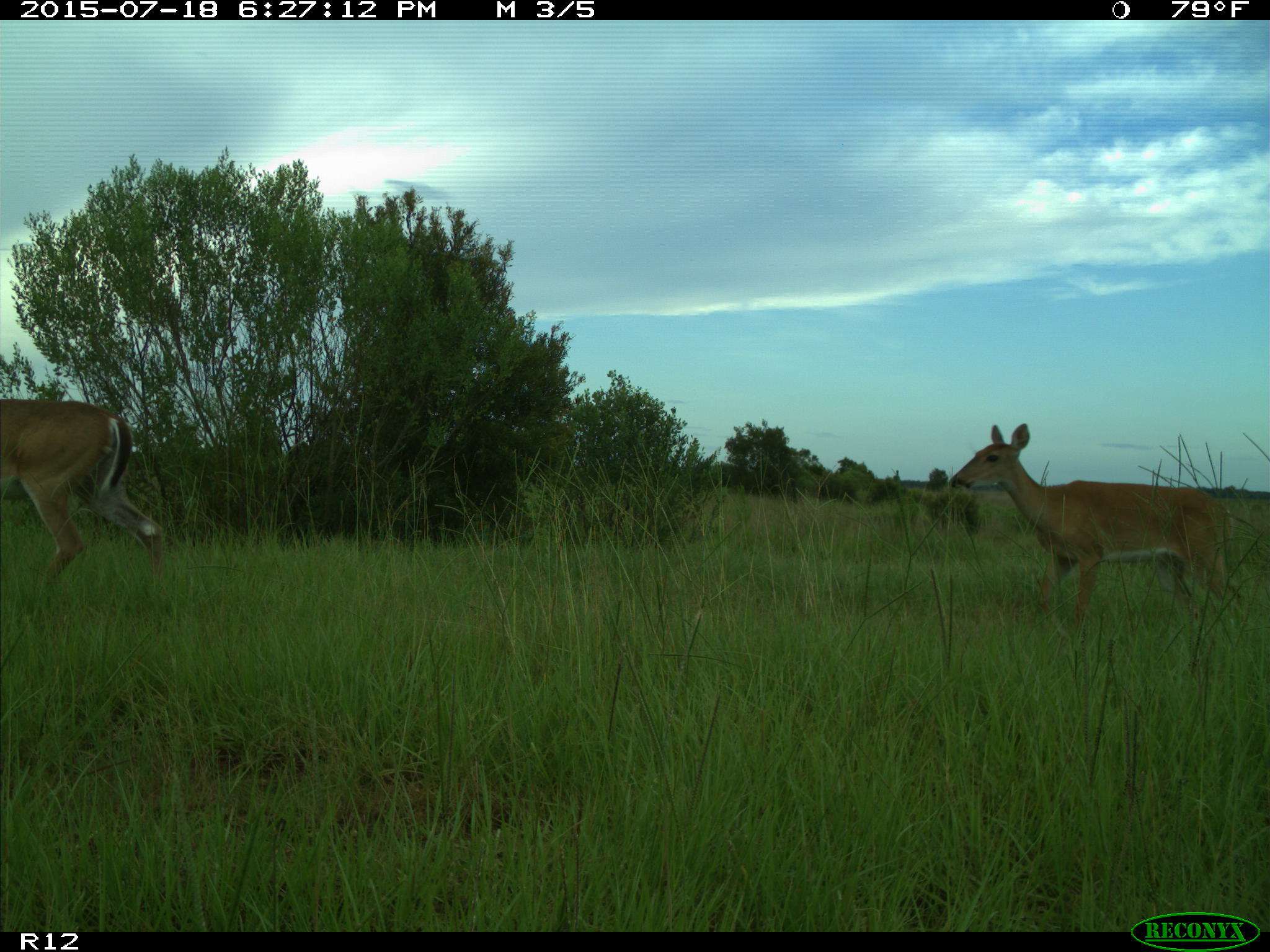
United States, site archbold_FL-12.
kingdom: Animalia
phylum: Chordata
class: Mammalia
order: Artiodactyla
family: Cervidae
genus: Odocoileus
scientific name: Odocoileus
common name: deer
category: unidentified deer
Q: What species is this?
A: Unidentified deer (deer) (Odocoileus).